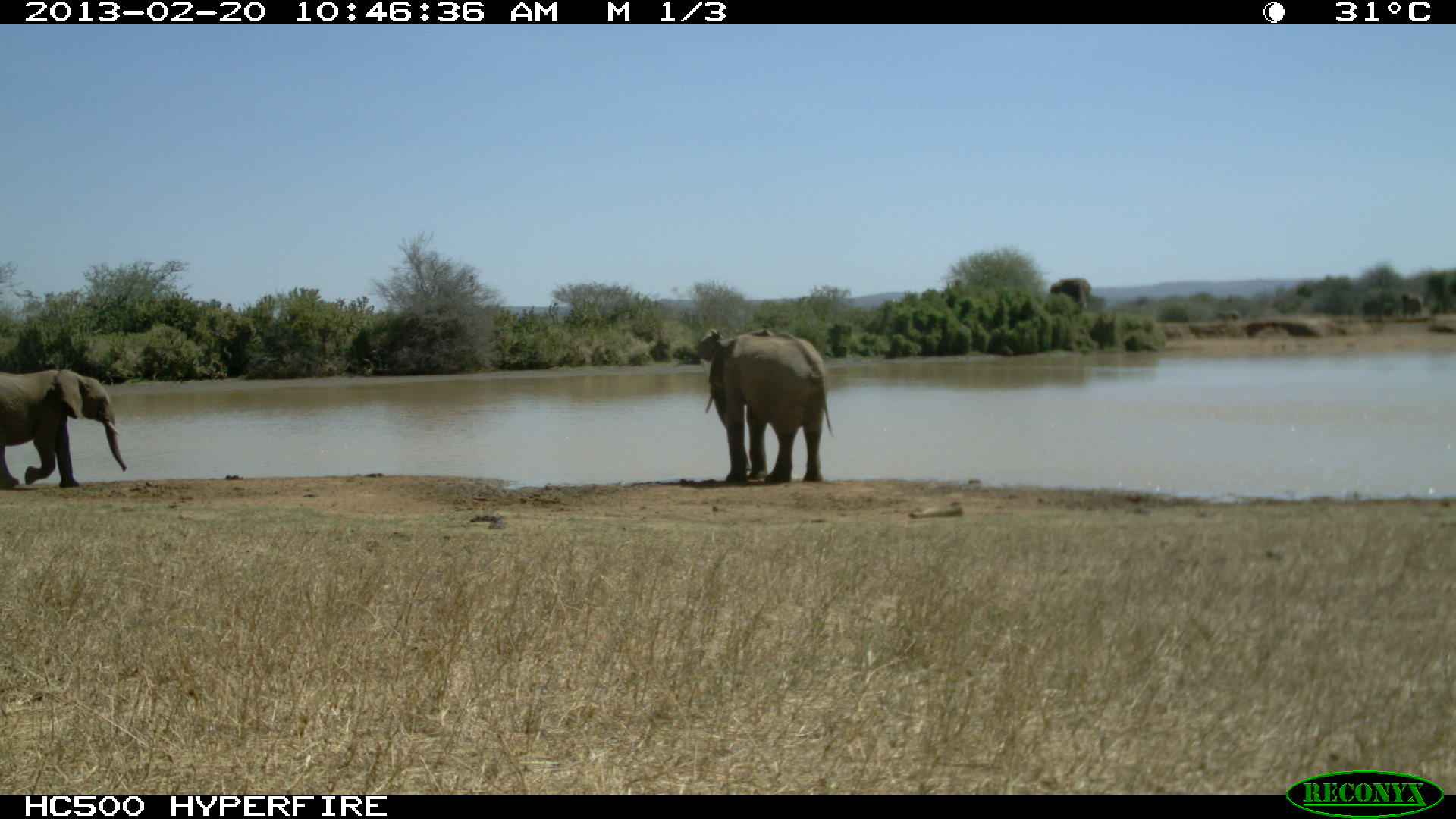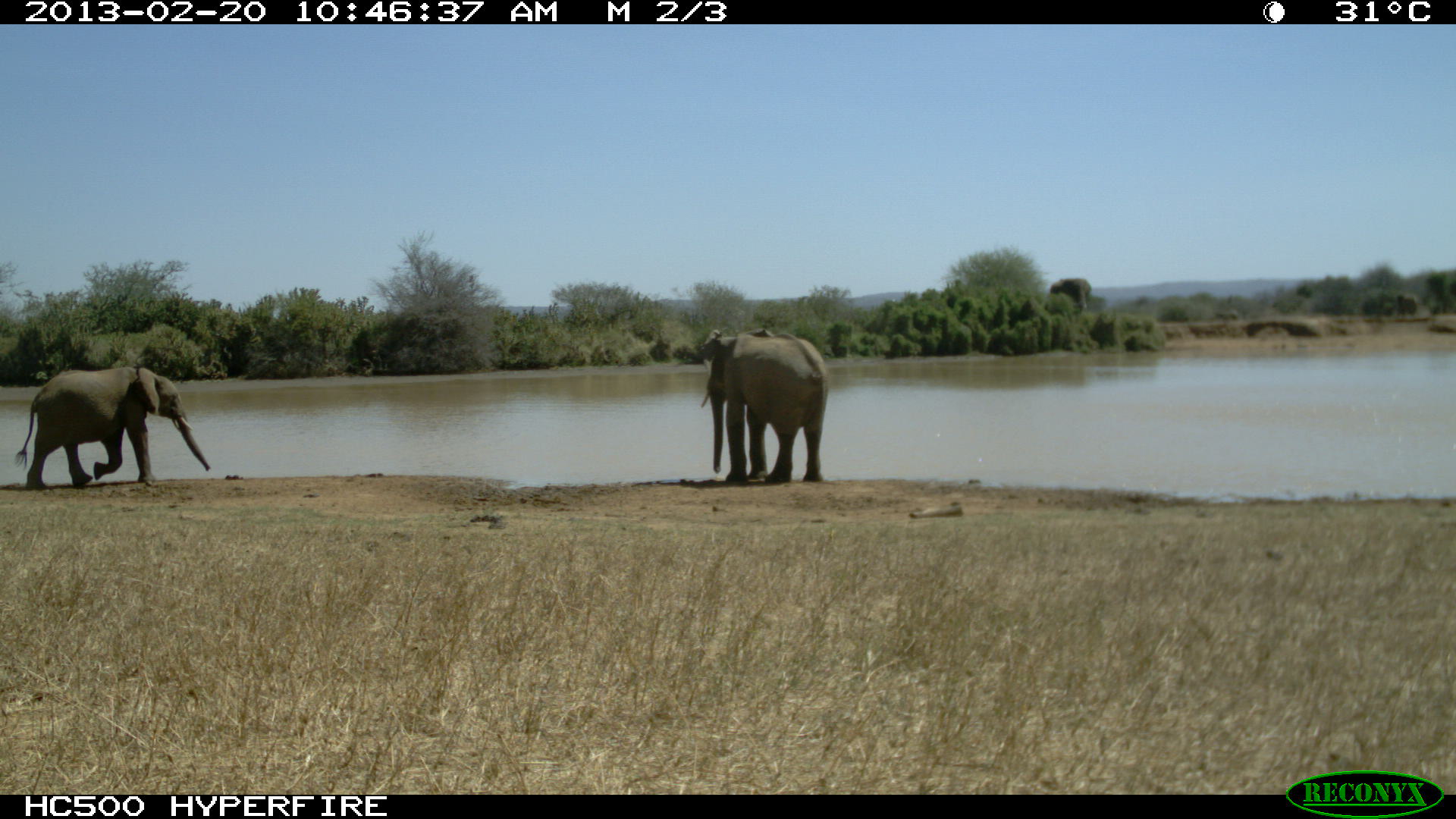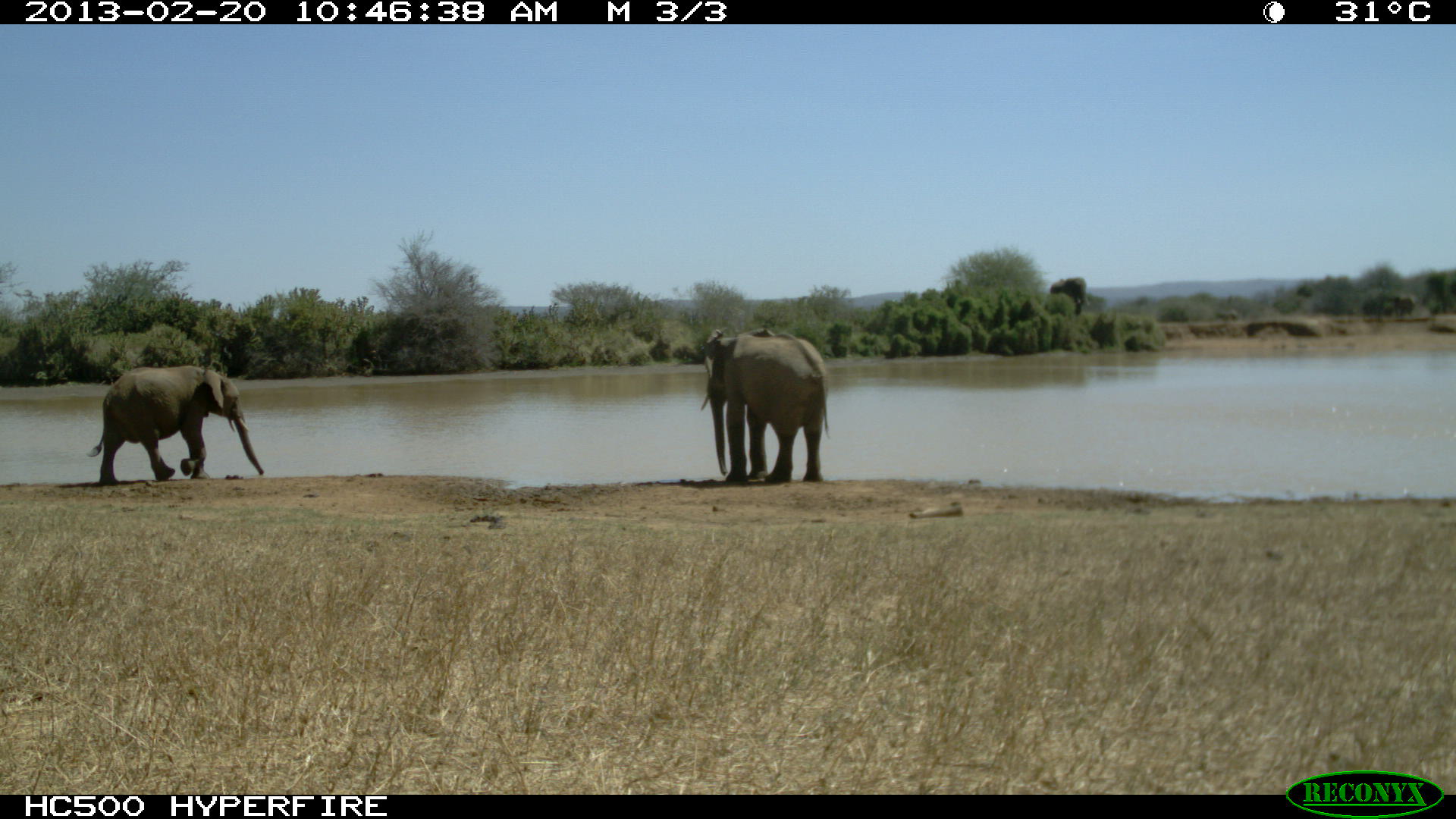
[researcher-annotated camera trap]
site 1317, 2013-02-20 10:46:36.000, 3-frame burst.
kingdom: Animalia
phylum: Chordata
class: Mammalia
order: Proboscidea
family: Elephantidae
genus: Loxodonta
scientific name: Loxodonta africana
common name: african bush elephant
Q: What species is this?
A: Loxodonta africana (african bush elephant).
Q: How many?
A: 2.